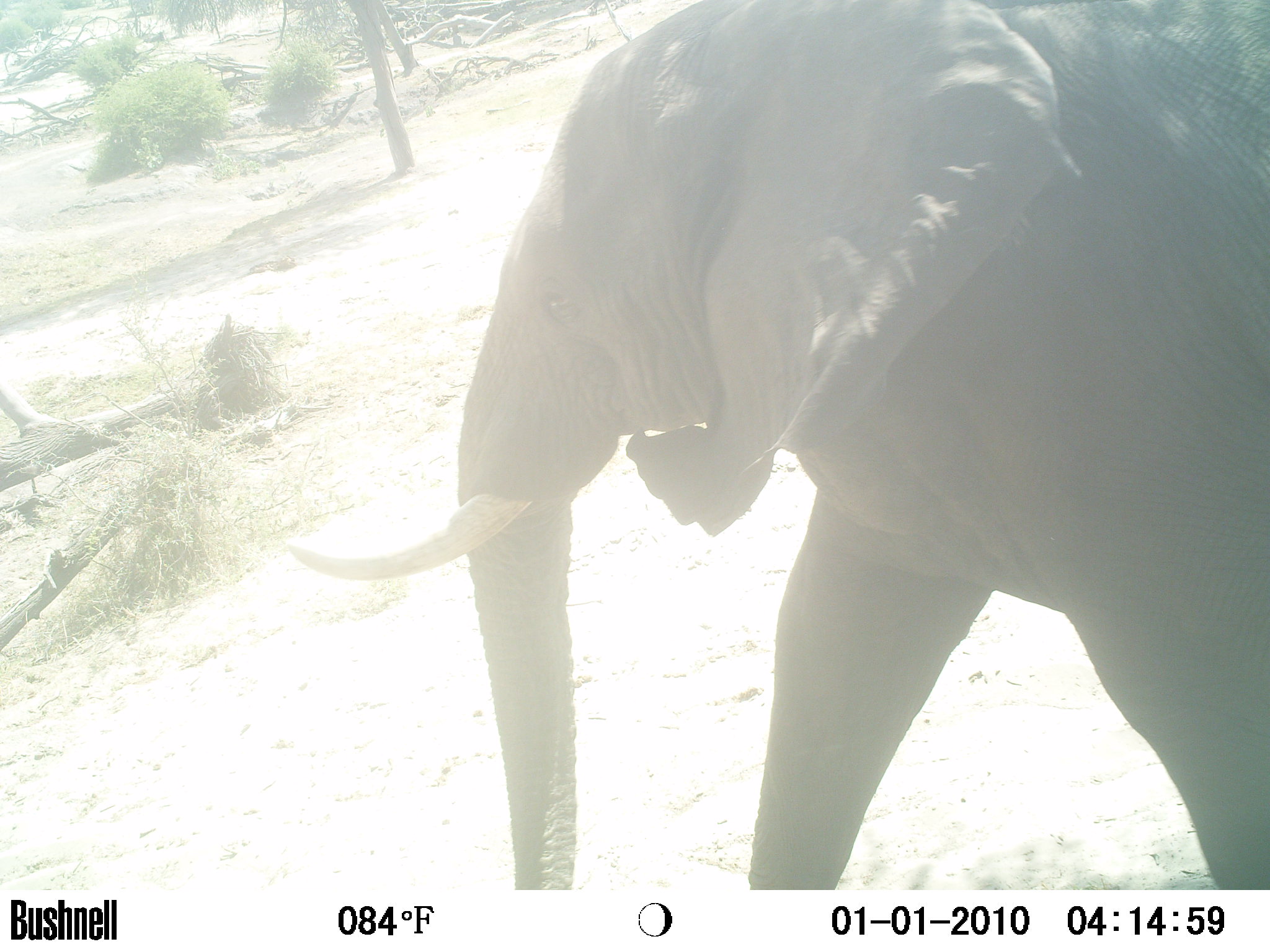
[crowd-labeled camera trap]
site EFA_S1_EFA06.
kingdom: Animalia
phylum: Chordata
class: Mammalia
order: Proboscidea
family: Elephantidae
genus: Loxodonta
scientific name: Loxodonta africana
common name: african bush elephant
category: elephant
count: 1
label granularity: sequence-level